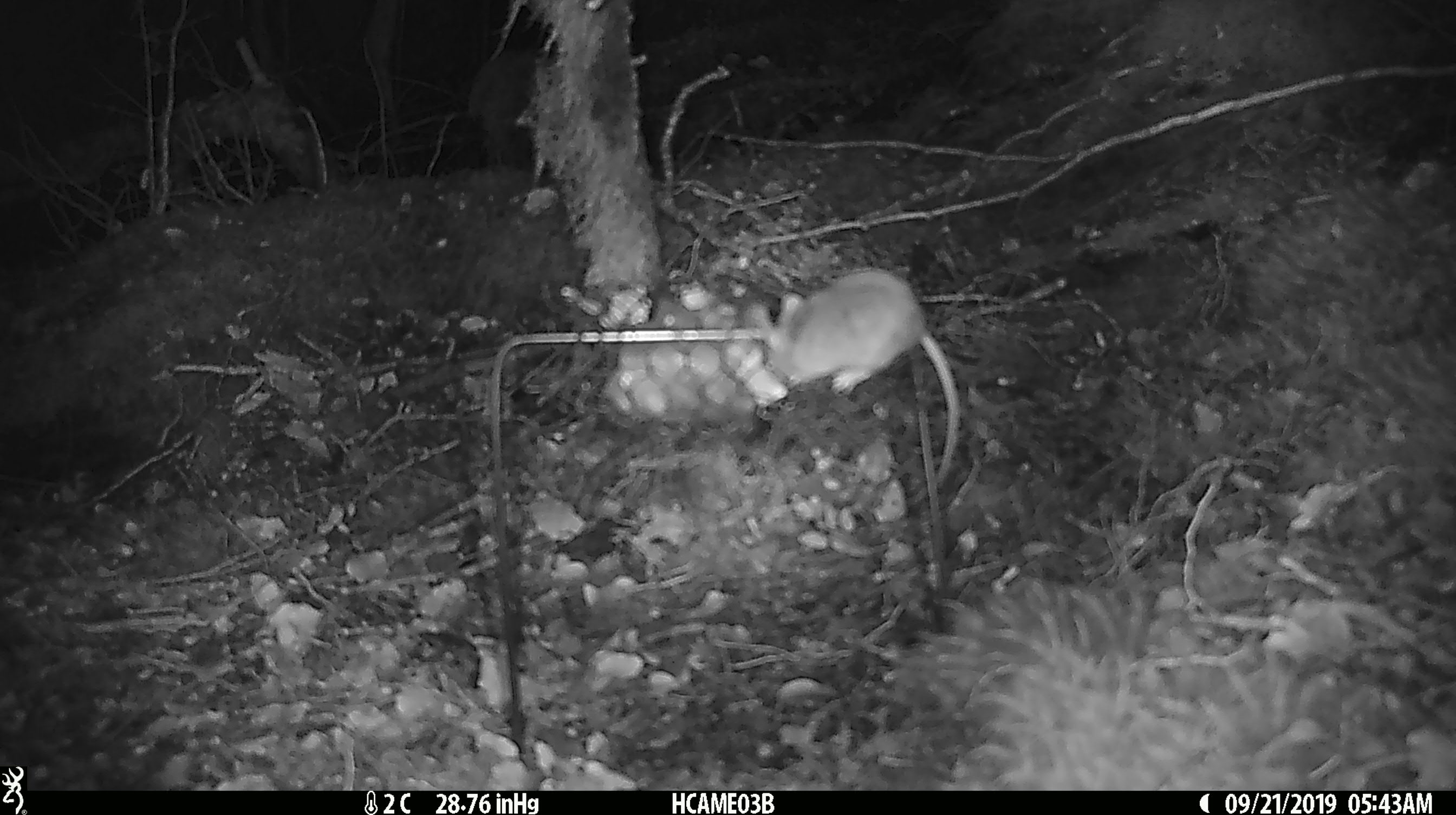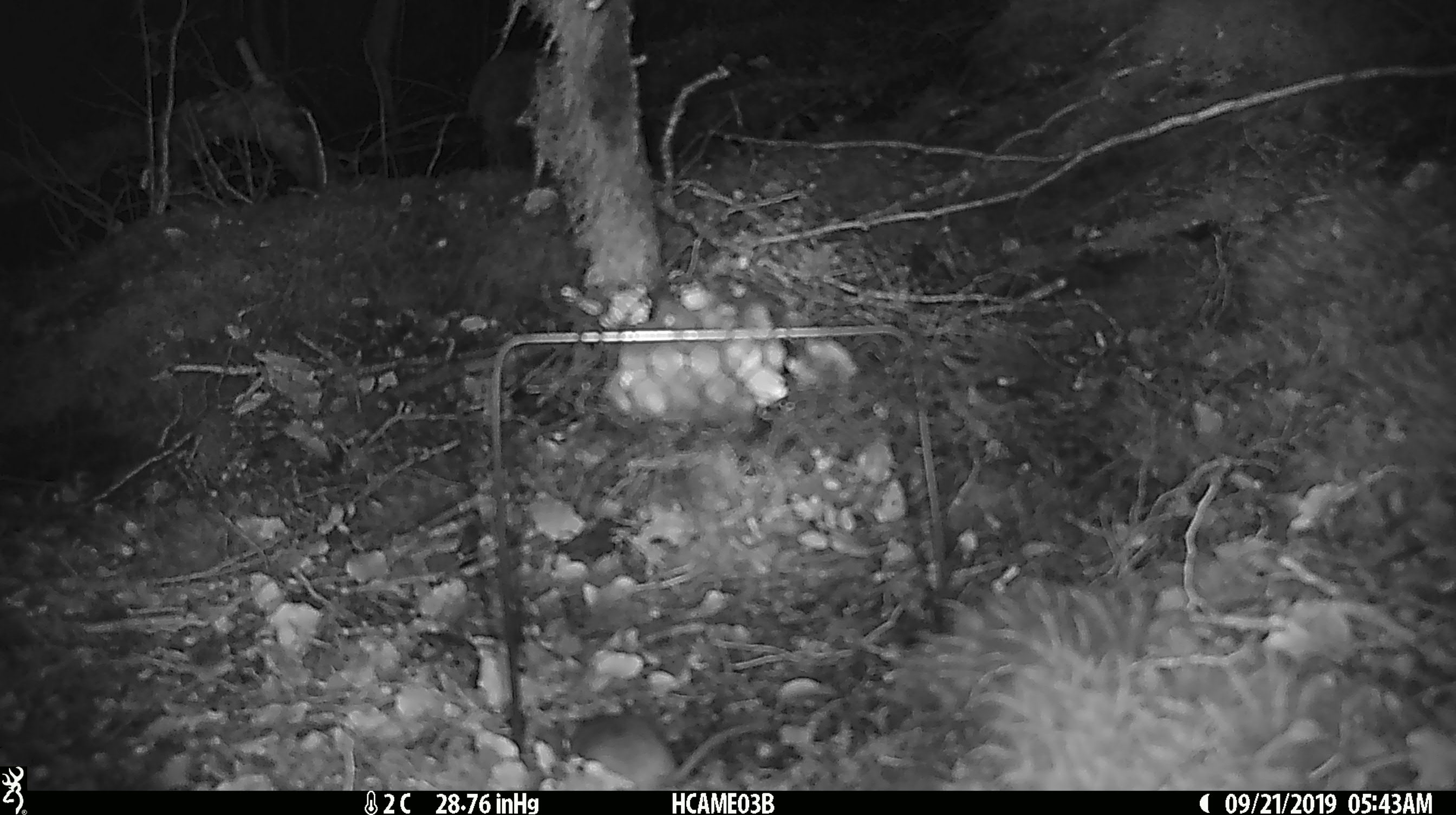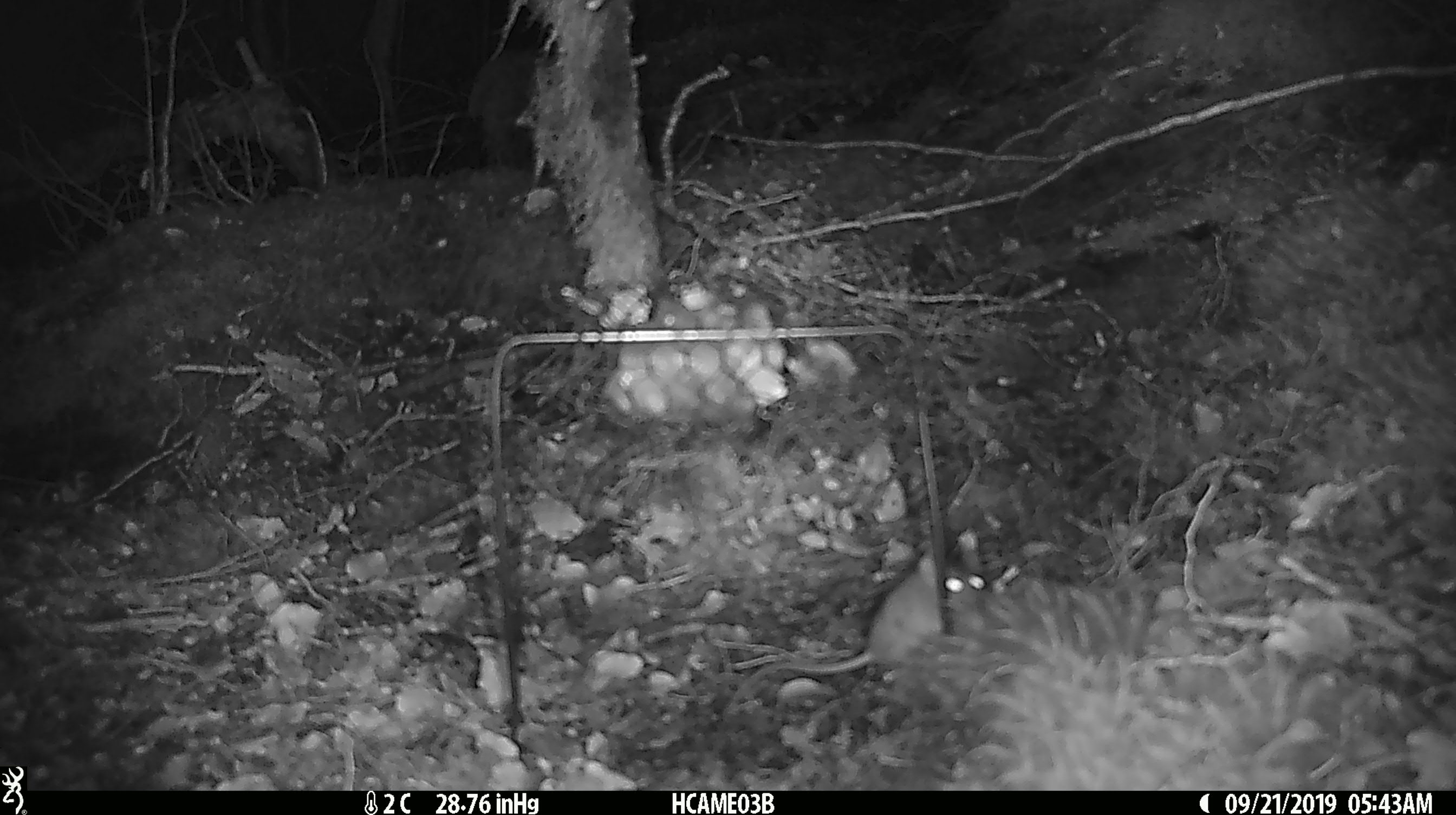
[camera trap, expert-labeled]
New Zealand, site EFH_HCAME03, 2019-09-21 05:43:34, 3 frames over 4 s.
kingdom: Animalia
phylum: Chordata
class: Mammalia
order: Rodentia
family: Muridae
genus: Mus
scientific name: Mus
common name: mouse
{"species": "mouse (Mus)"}